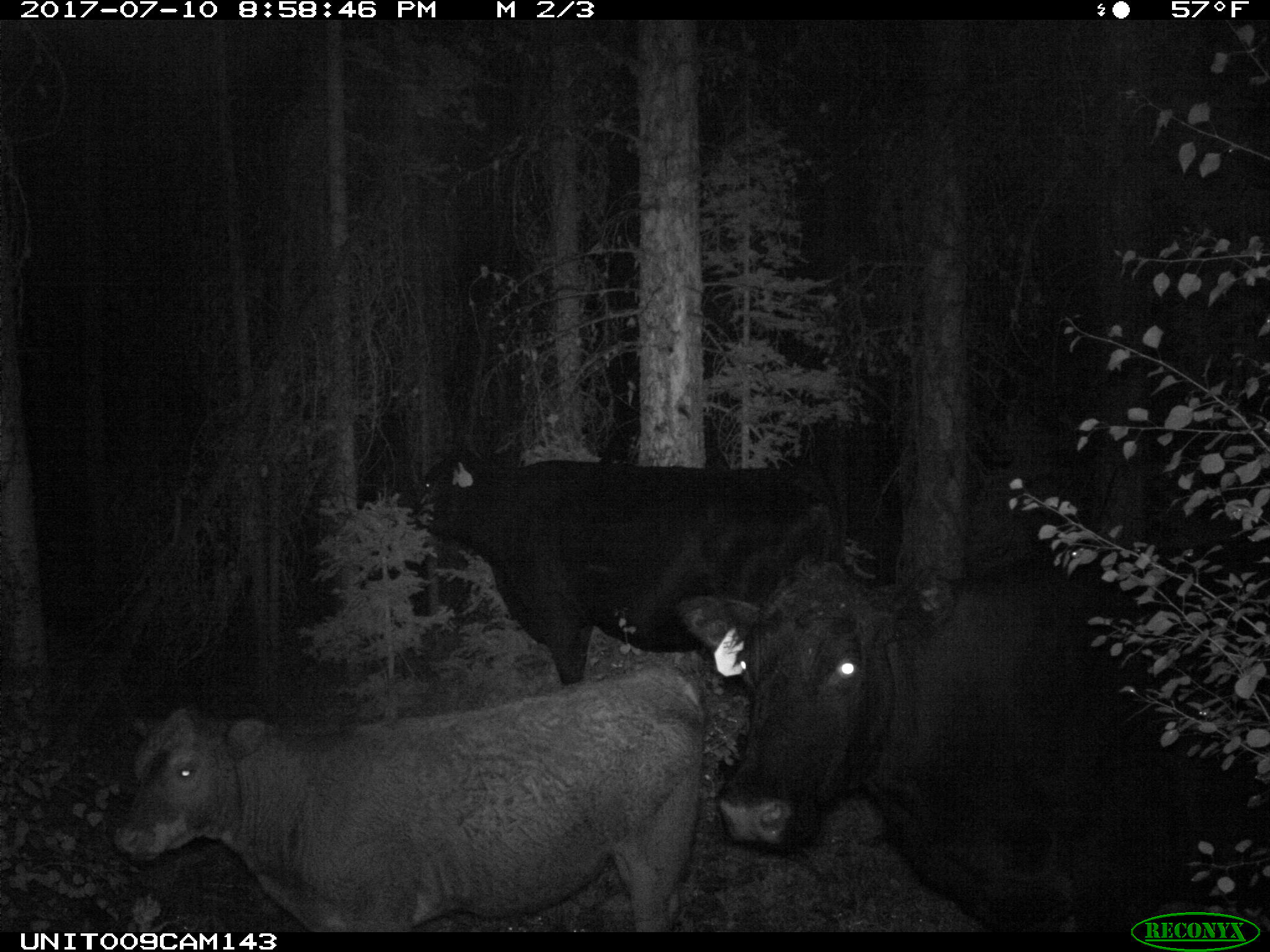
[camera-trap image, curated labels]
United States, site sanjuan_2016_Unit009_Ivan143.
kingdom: Animalia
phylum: Chordata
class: Mammalia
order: Artiodactyla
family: Bovidae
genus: Bos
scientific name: Bos taurus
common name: domestic cow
Bos taurus (domestic cow).